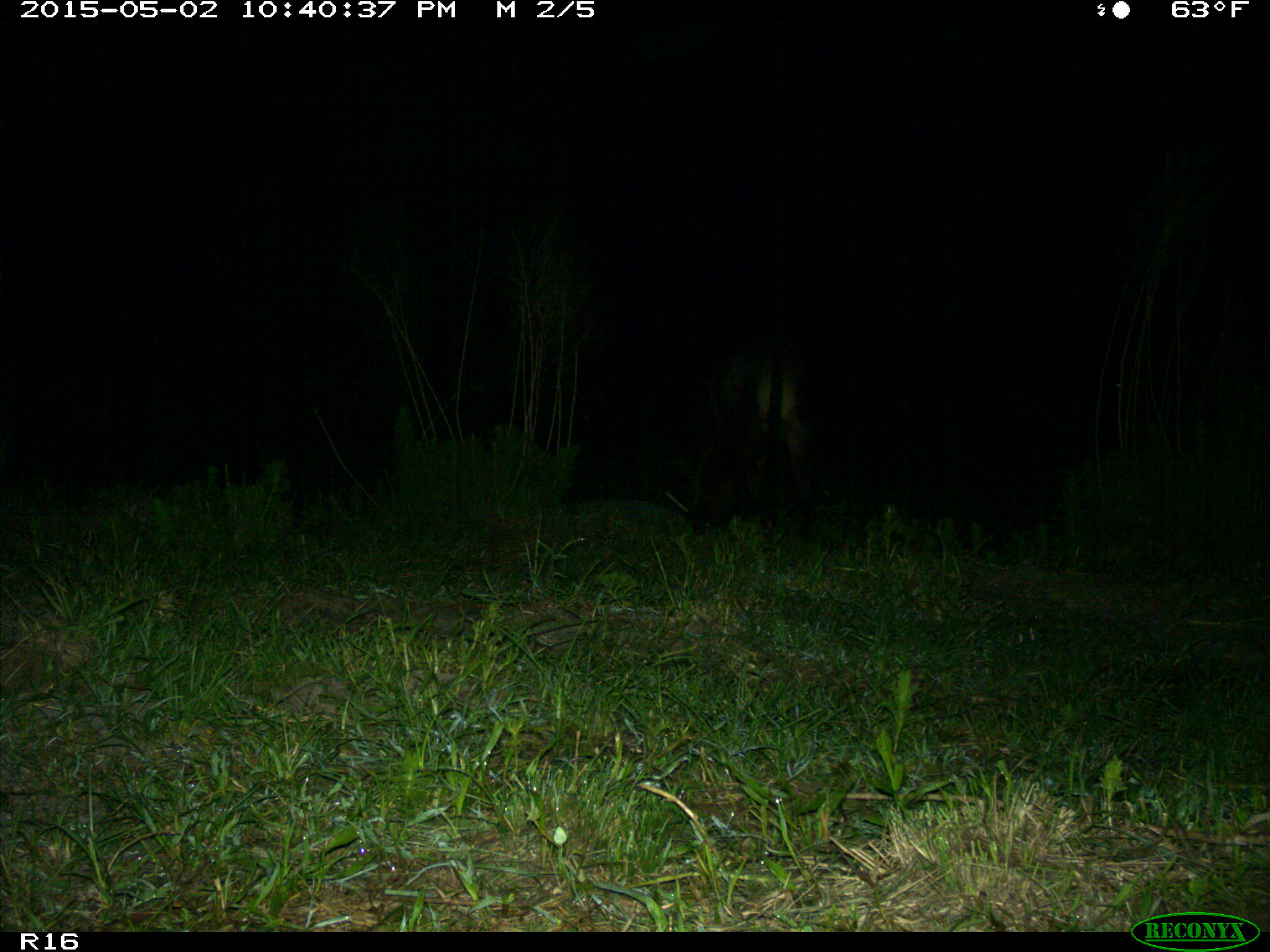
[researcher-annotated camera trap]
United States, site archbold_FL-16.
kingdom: Animalia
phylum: Chordata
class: Mammalia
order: Artiodactyla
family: Bovidae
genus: Bos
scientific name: Bos taurus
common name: domestic cow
Bos taurus (domestic cow).